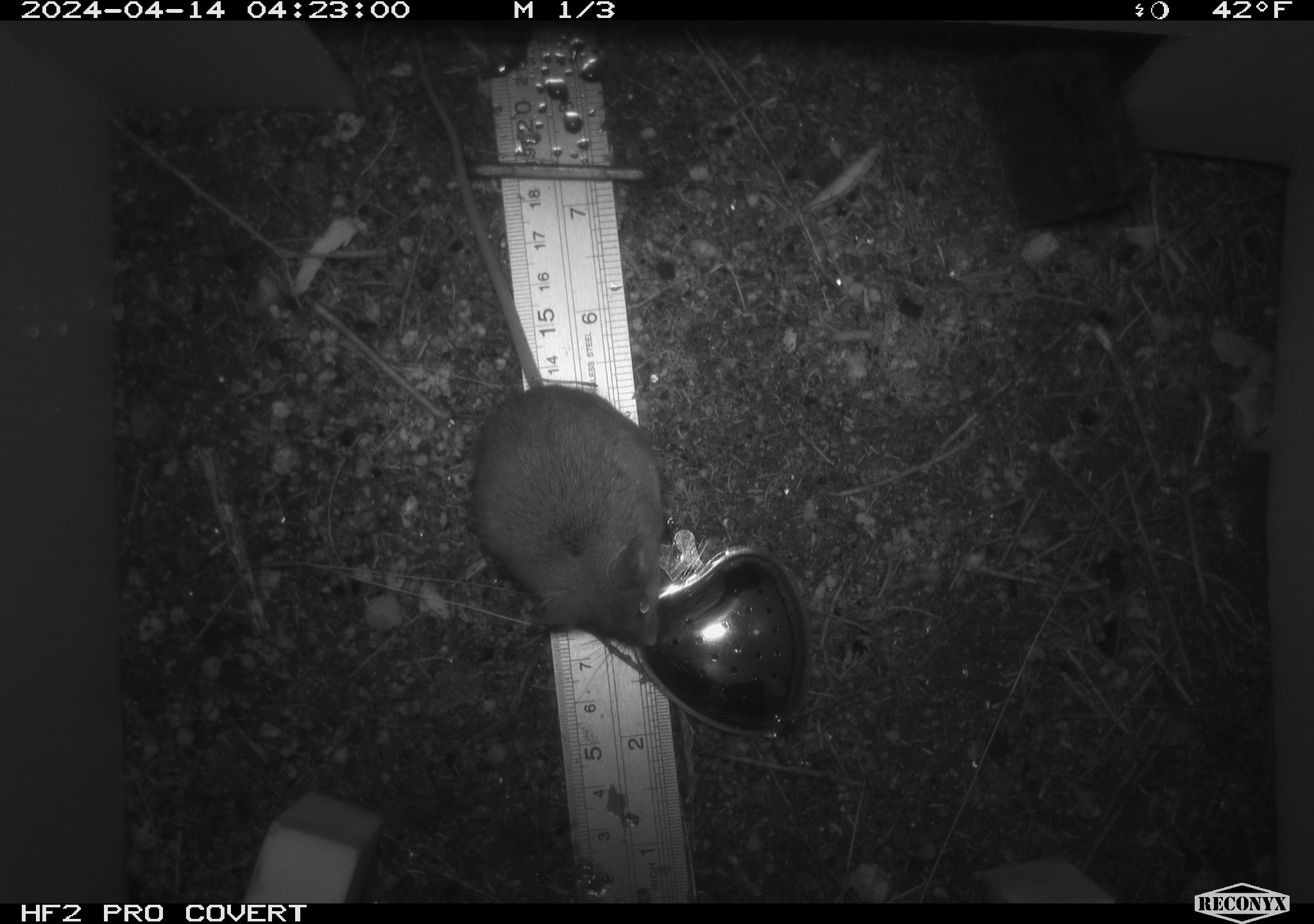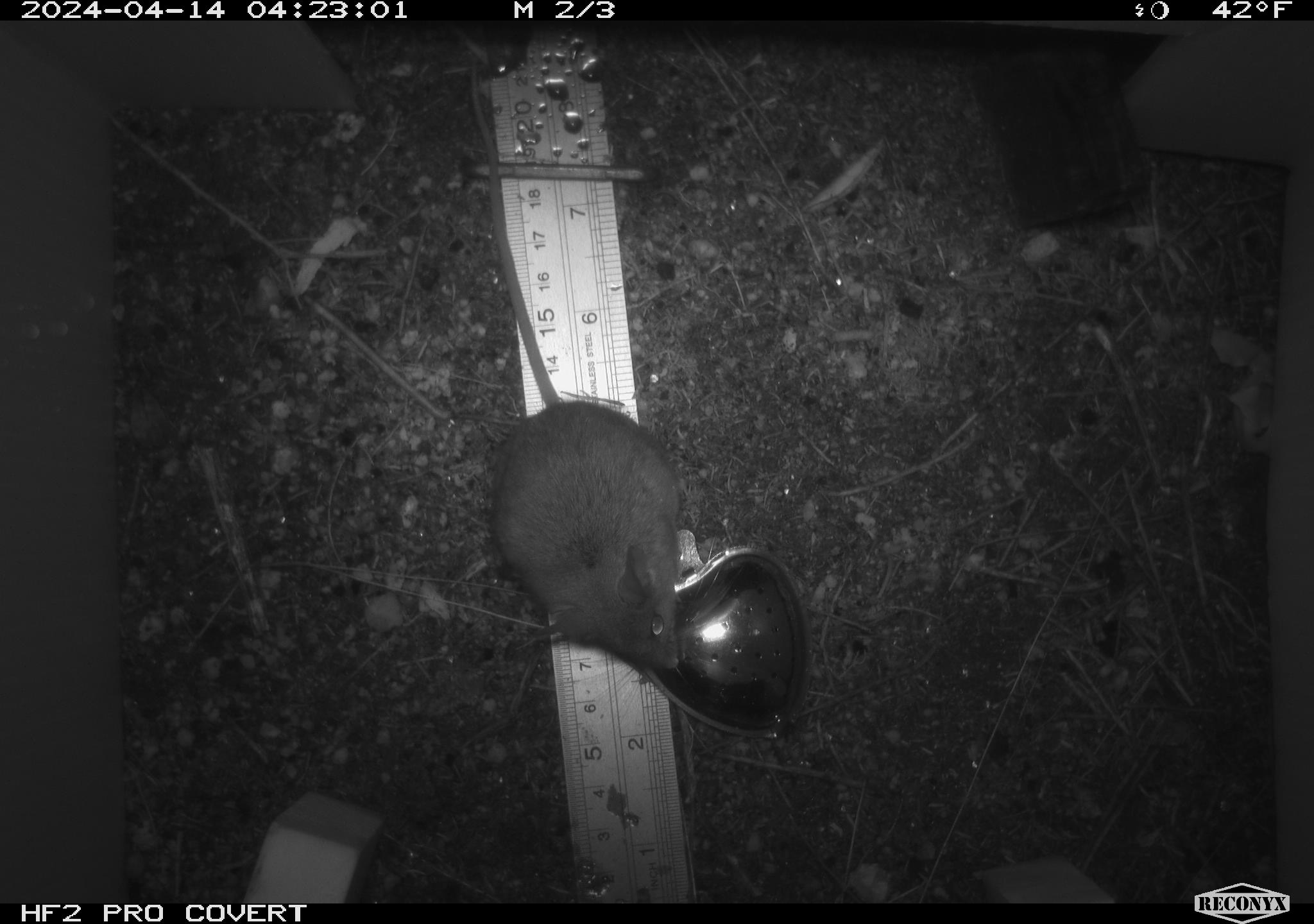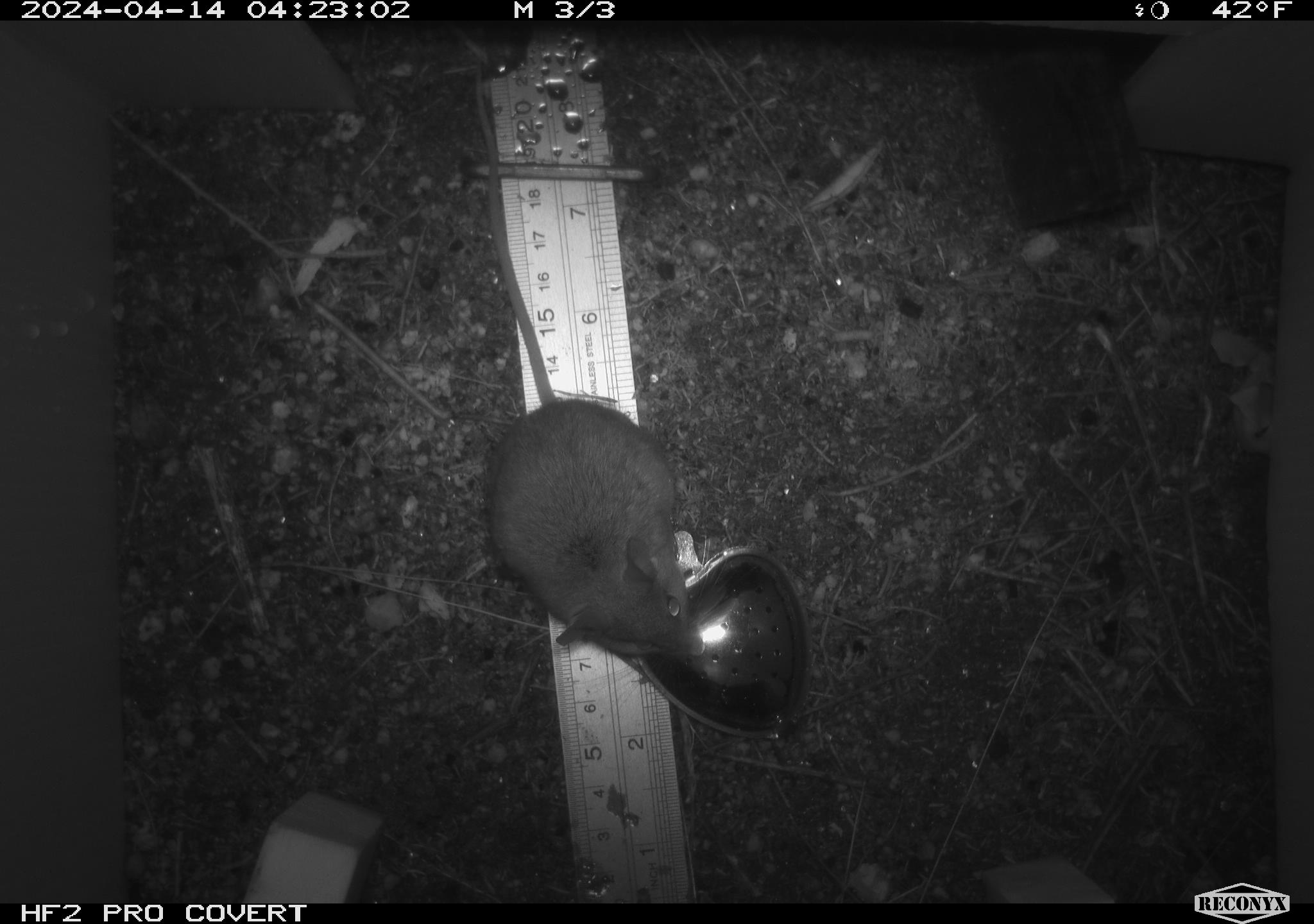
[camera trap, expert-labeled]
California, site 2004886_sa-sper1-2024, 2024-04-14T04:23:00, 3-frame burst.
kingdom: Animalia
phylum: Chordata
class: Mammalia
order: Rodentia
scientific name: Rodentia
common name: mouse species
Mouse species (Rodentia).